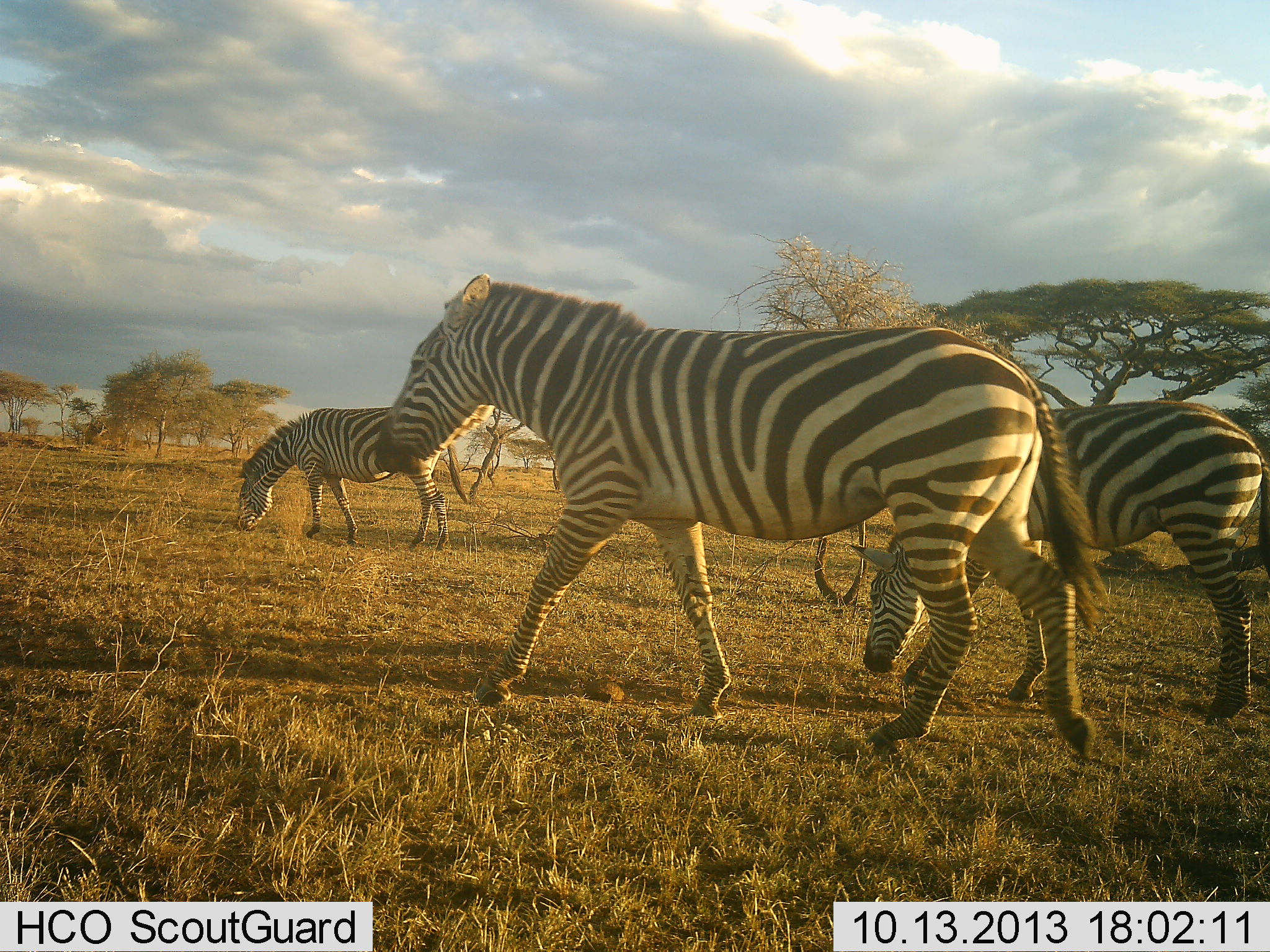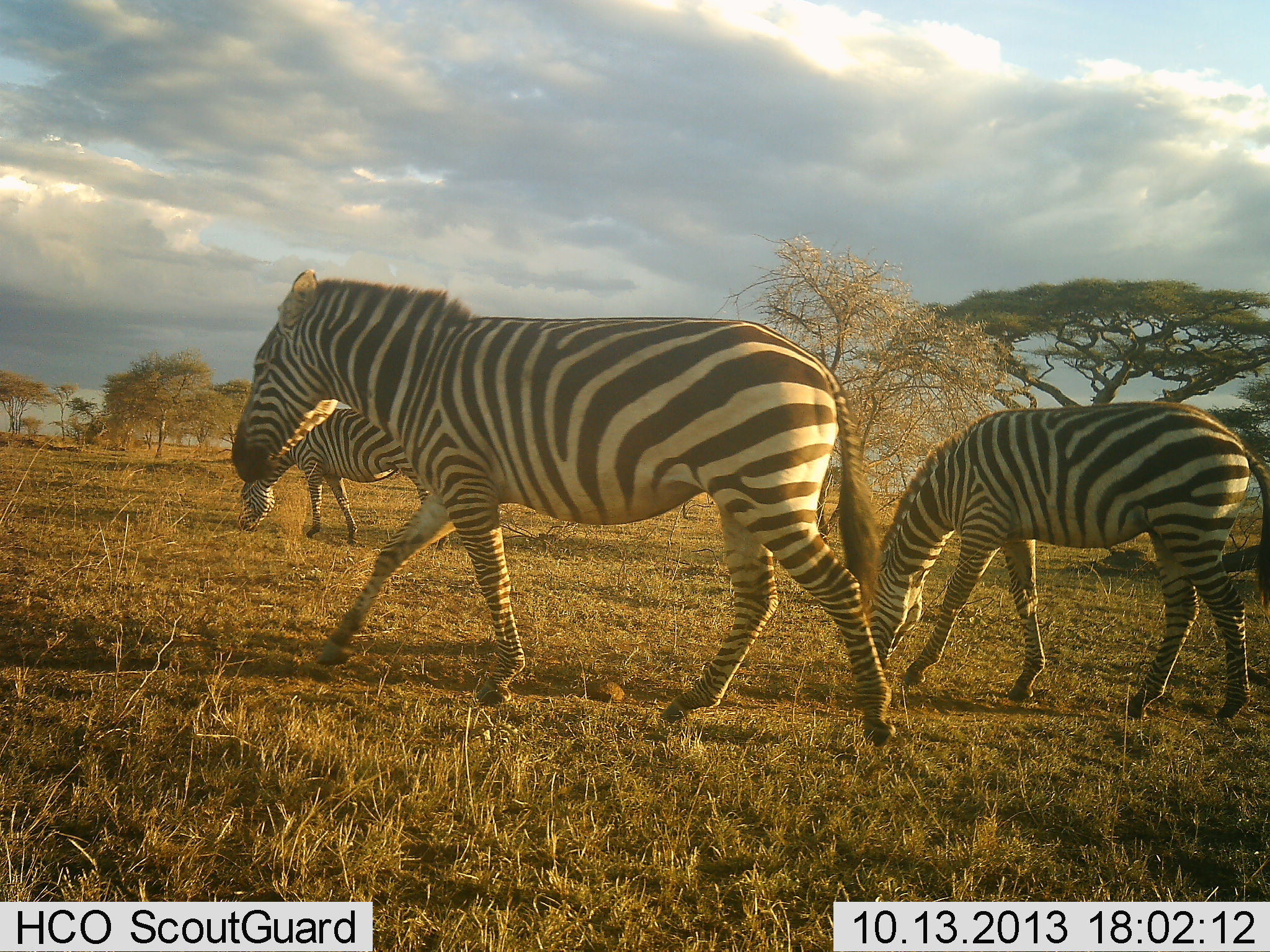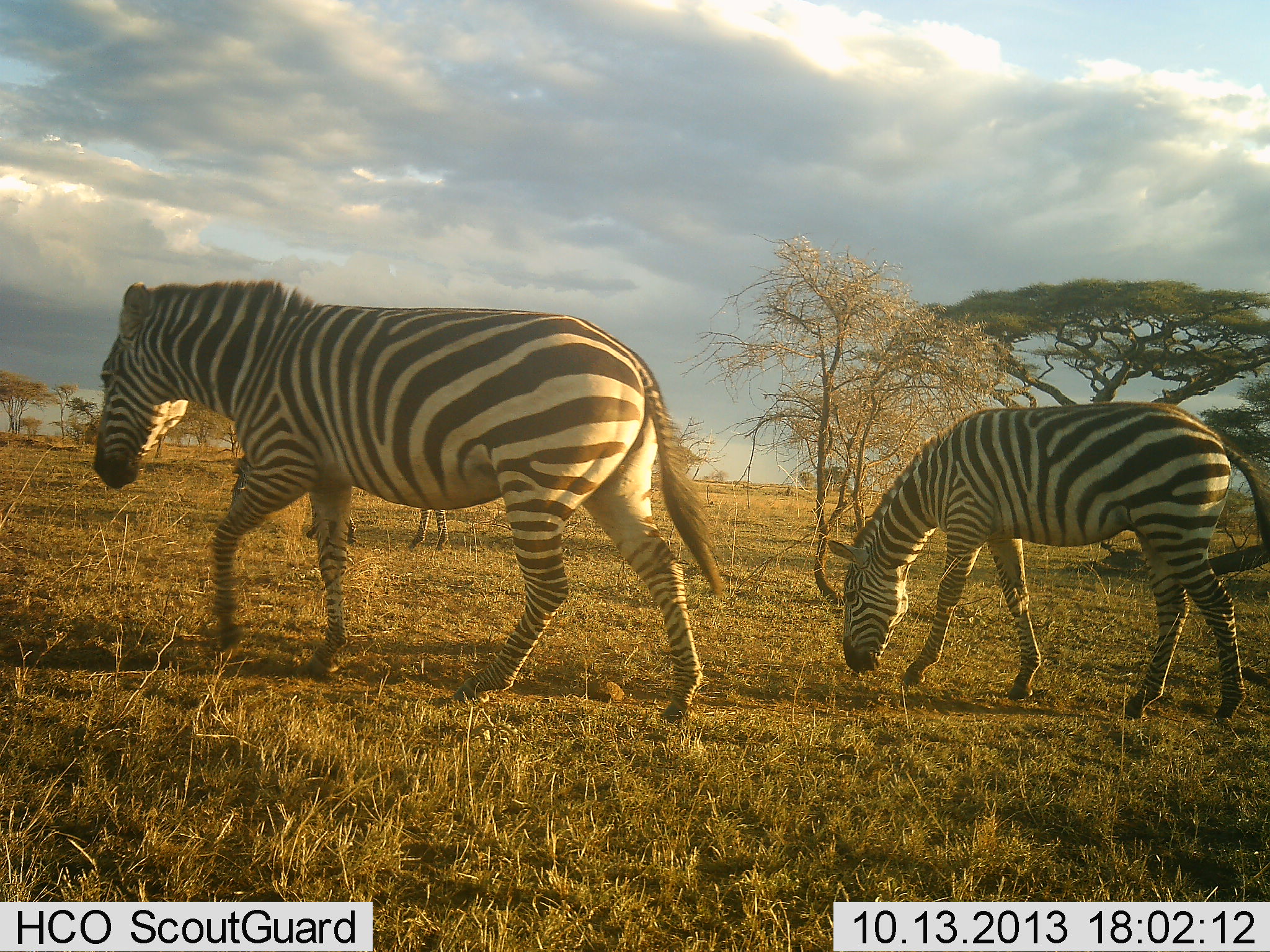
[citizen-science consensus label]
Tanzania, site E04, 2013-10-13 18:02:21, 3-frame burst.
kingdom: Animalia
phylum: Chordata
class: Mammalia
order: Perissodactyla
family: Equidae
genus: Equus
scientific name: Equus quagga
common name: plains zebra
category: zebra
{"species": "zebra (plains zebra) (Equus quagga)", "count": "3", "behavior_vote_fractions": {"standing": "14%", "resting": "0%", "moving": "93%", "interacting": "0%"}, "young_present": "0%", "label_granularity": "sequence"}